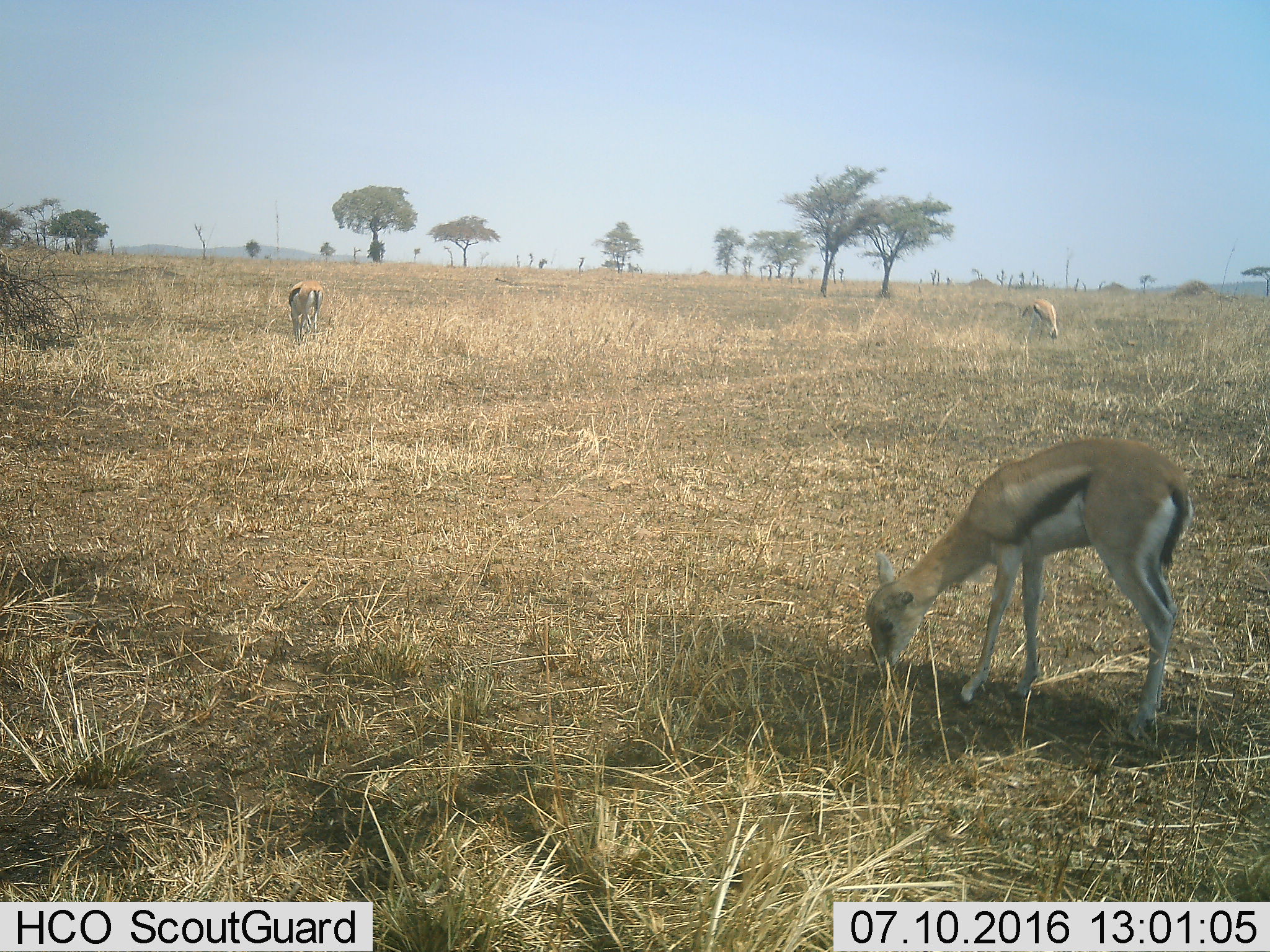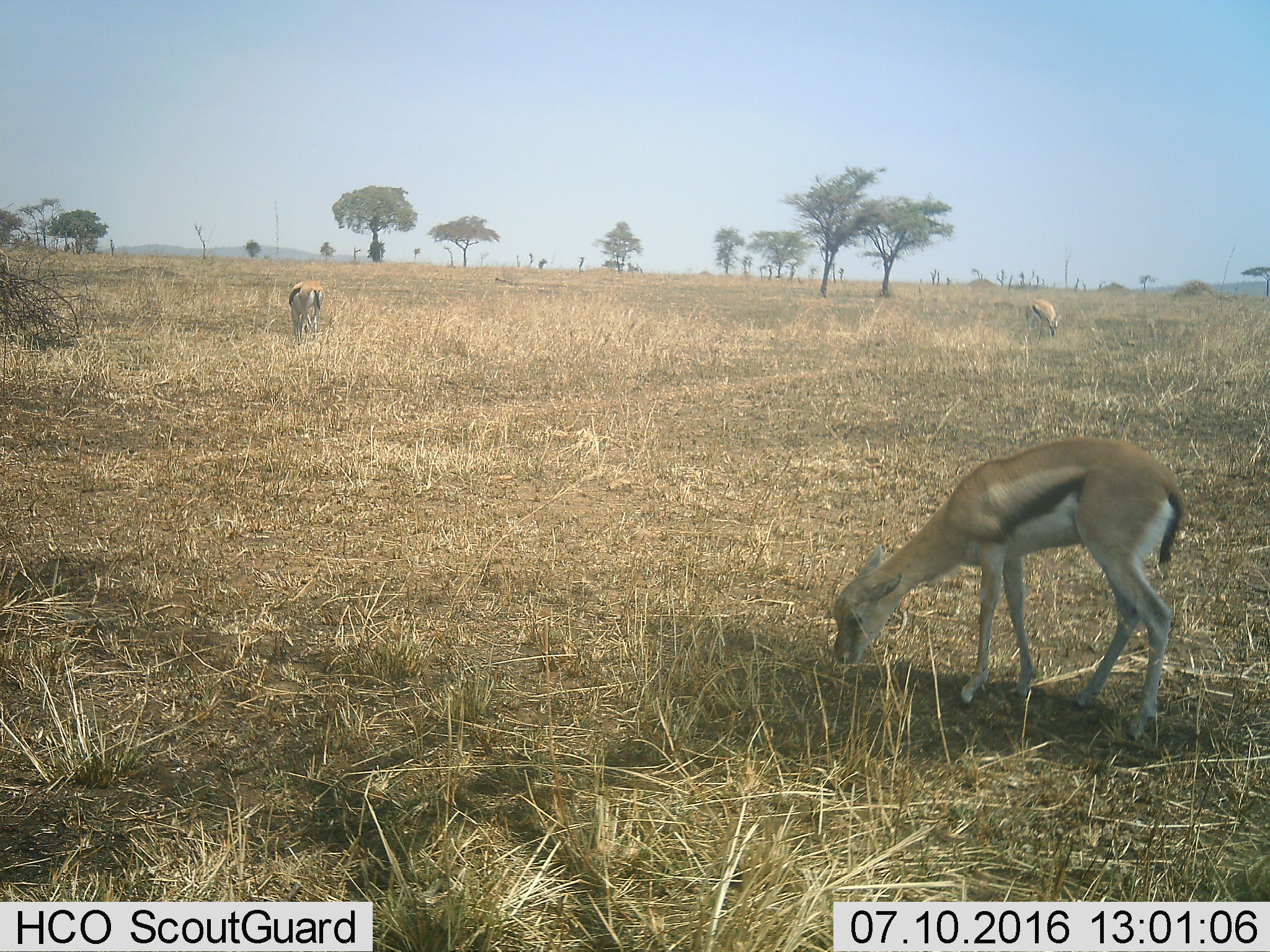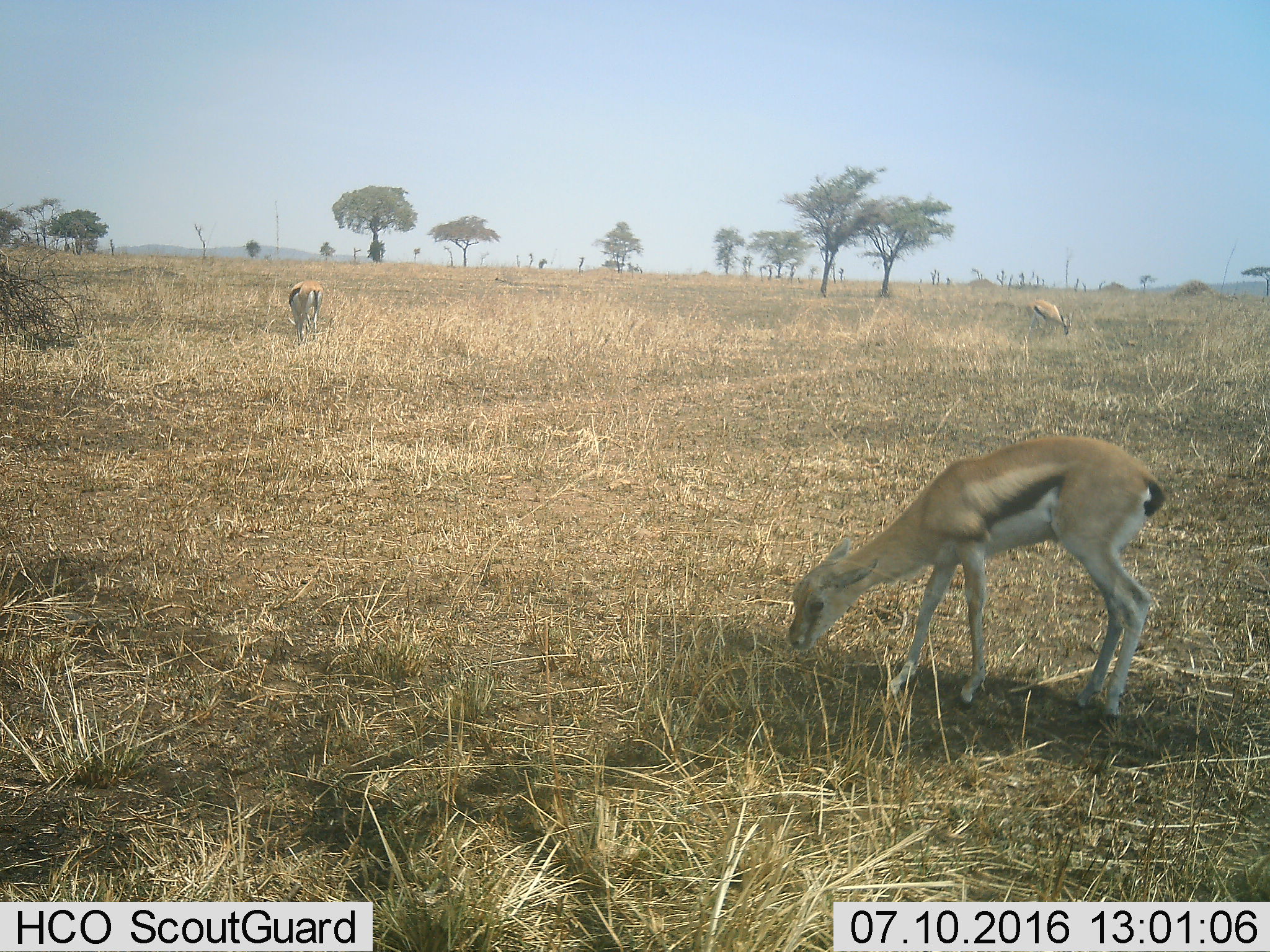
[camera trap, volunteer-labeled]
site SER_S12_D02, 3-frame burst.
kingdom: Animalia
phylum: Chordata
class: Mammalia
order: Artiodactyla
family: Bovidae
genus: Eudorcas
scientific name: Eudorcas thomsonii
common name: thomson's gazelle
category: gazellethomsons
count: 3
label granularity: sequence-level